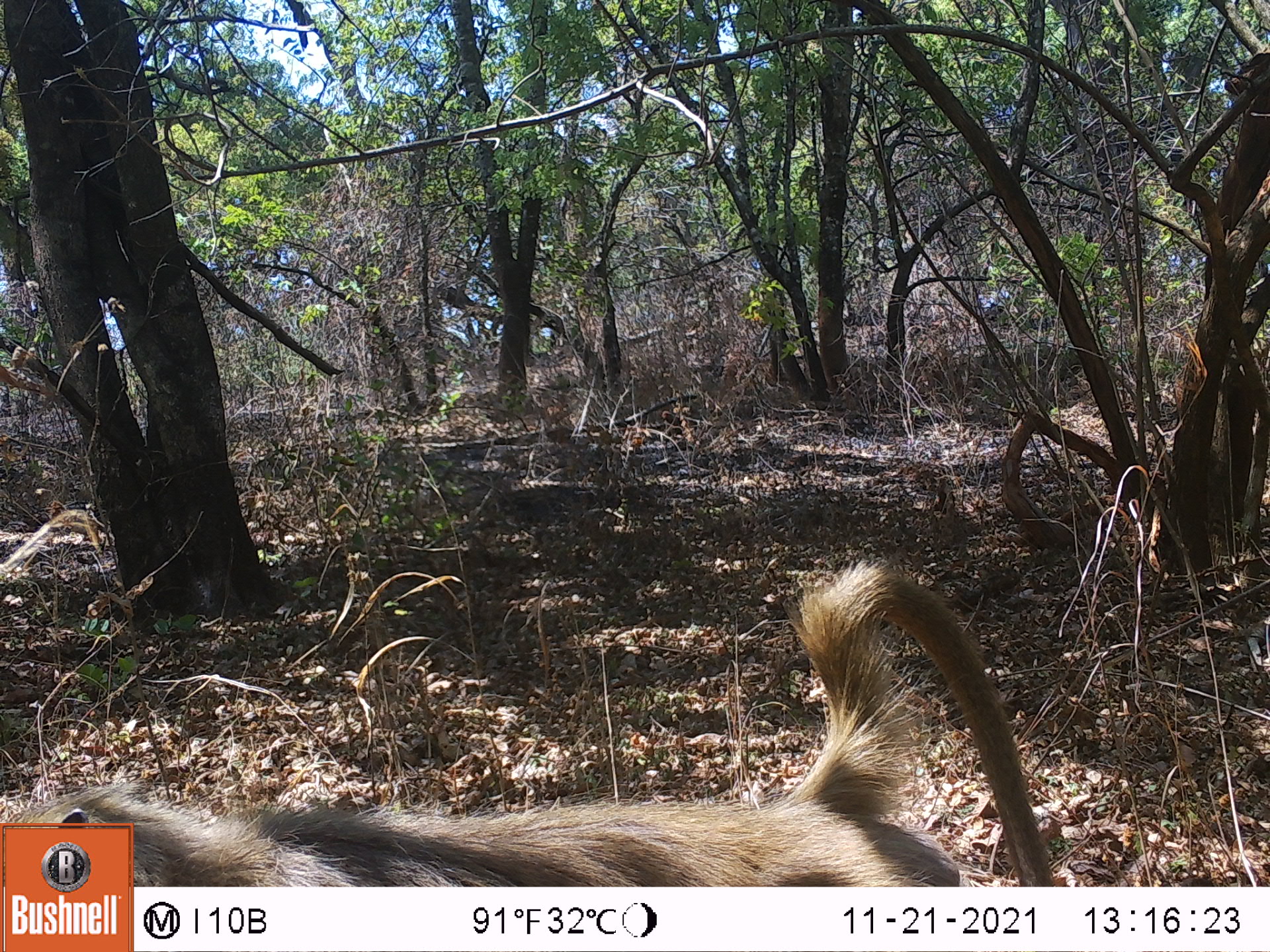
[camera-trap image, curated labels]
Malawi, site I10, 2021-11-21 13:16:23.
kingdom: Animalia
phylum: Chordata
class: Mammalia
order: Primates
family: Cercopithecidae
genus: Papio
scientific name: Papio cynocephalus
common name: yellow baboon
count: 1